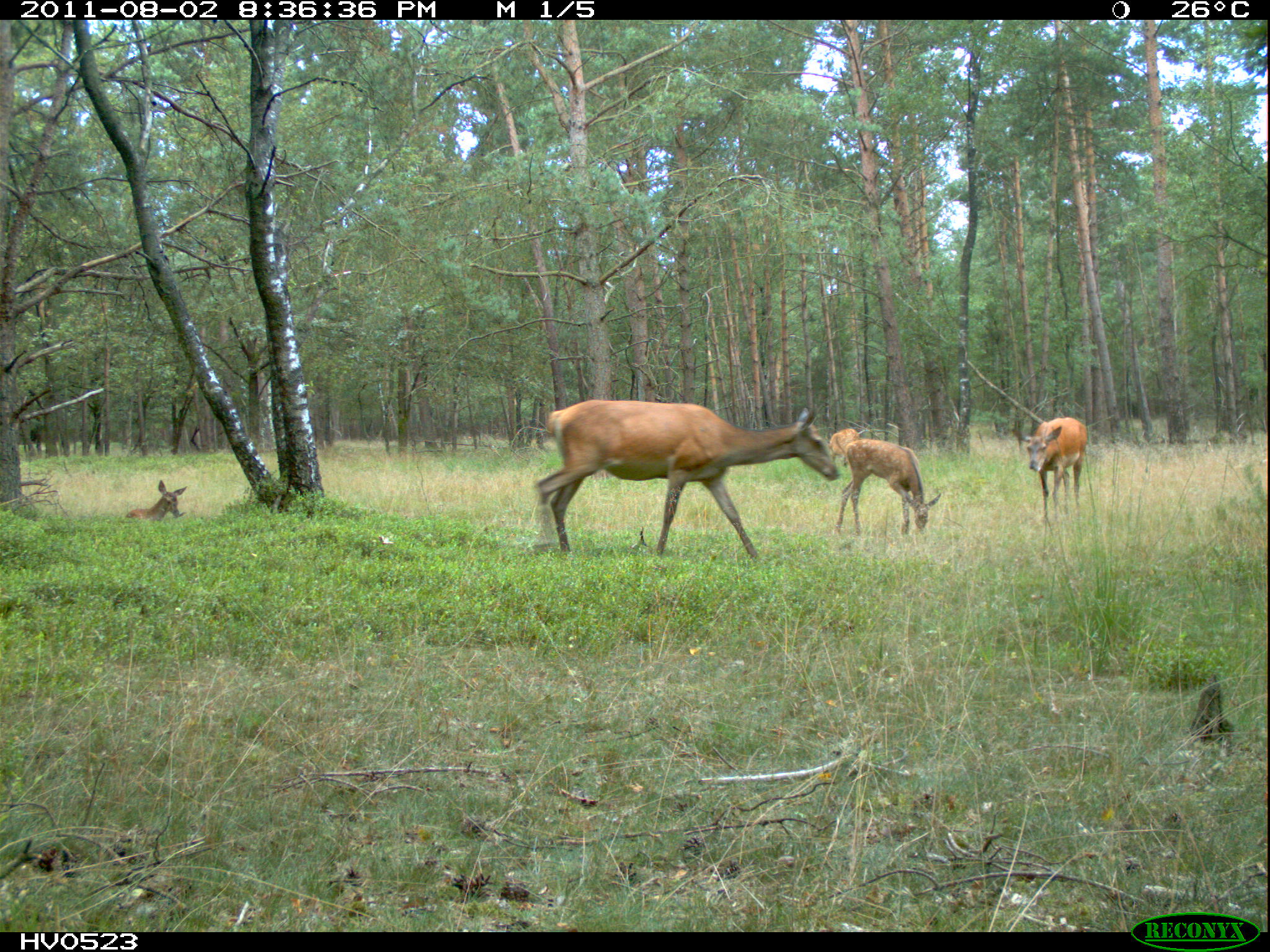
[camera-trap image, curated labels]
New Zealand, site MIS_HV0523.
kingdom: Animalia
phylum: Chordata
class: Mammalia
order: Artiodactyla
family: Cervidae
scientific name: Cervidae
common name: deer